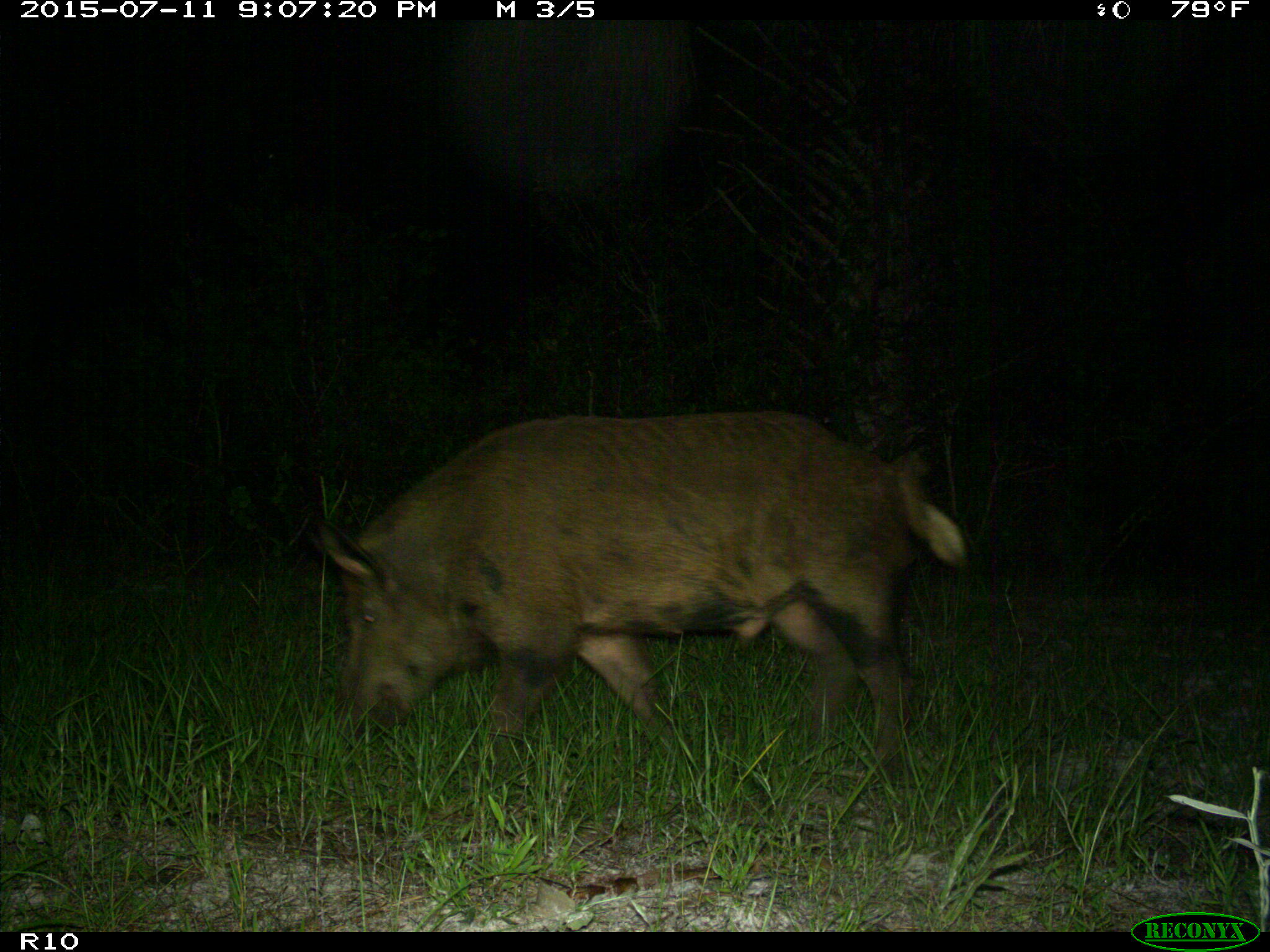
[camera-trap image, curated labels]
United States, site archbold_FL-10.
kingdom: Animalia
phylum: Chordata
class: Mammalia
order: Artiodactyla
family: Suidae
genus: Sus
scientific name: Sus scrofa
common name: wild boar